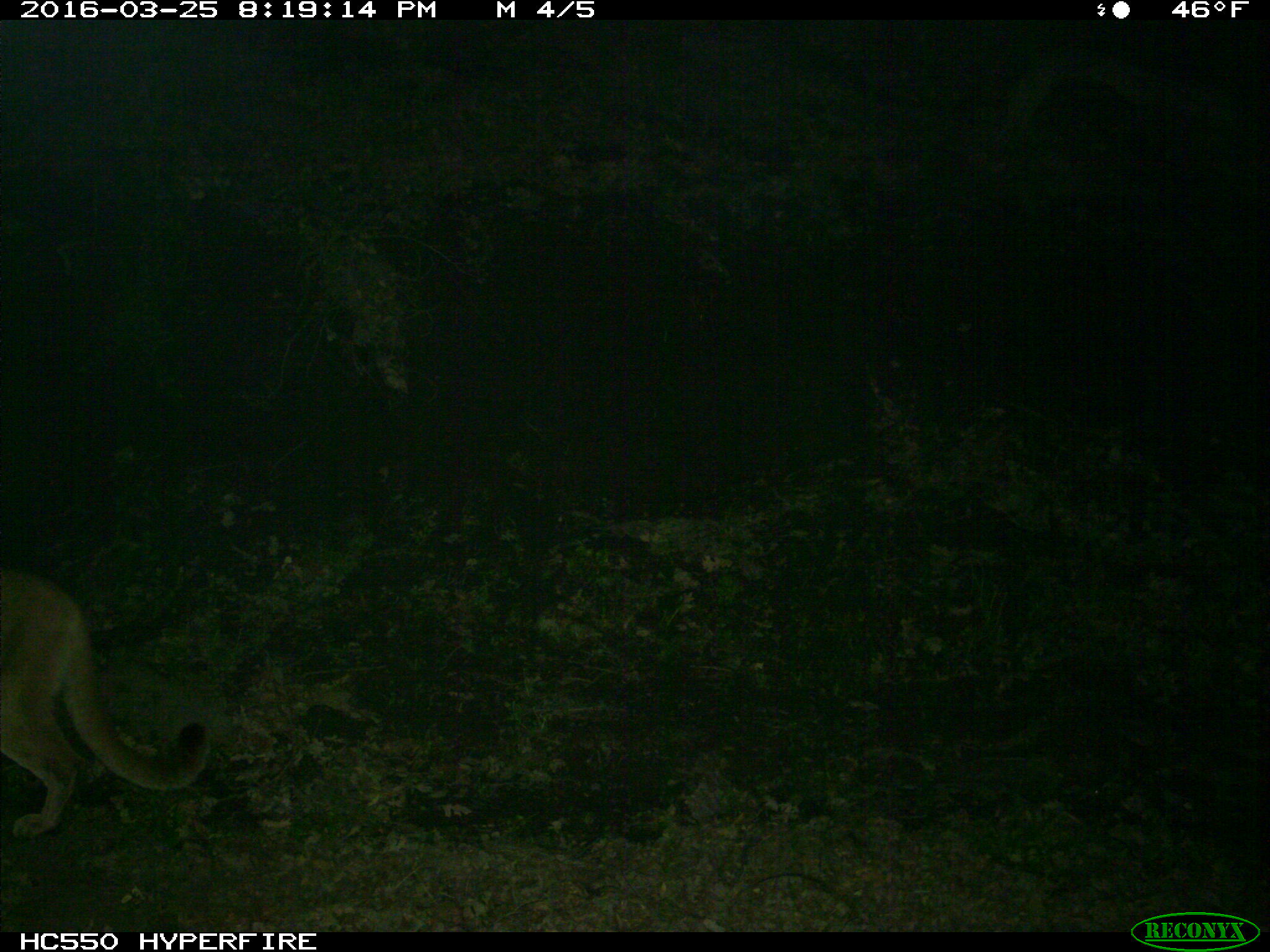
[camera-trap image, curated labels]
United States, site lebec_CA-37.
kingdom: Animalia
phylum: Chordata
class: Mammalia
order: Carnivora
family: Felidae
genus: Puma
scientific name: Puma concolor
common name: mountain lion